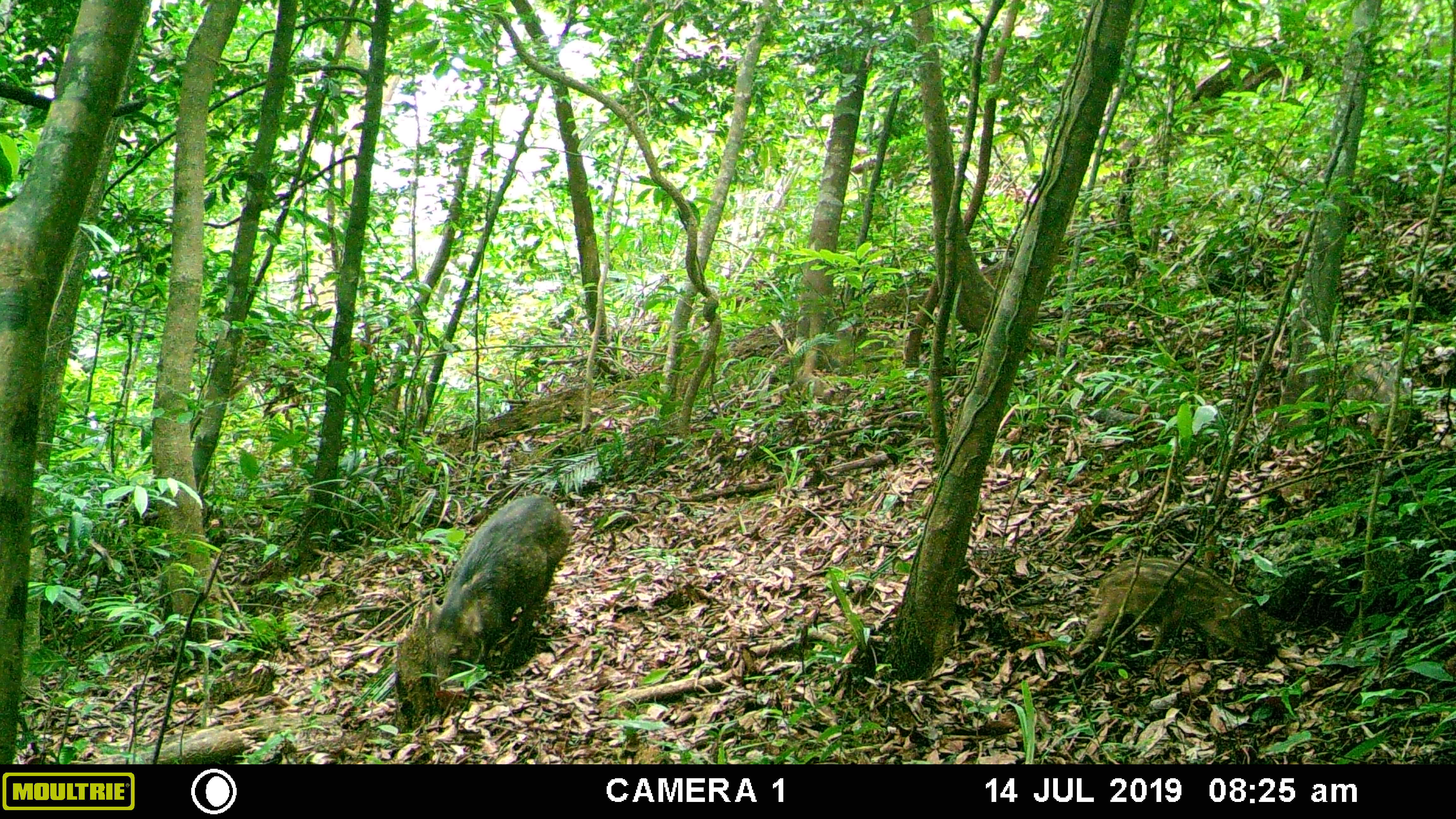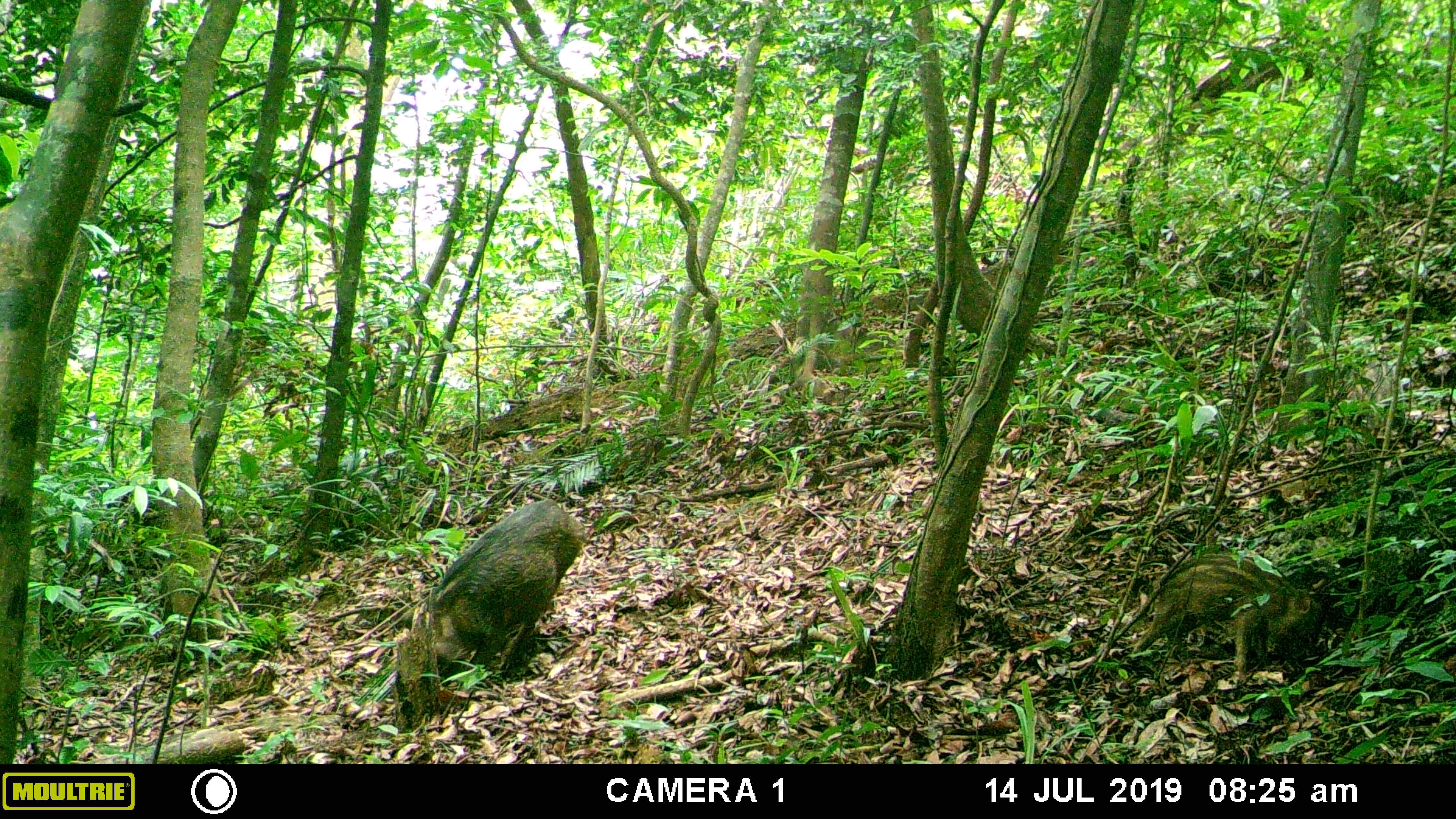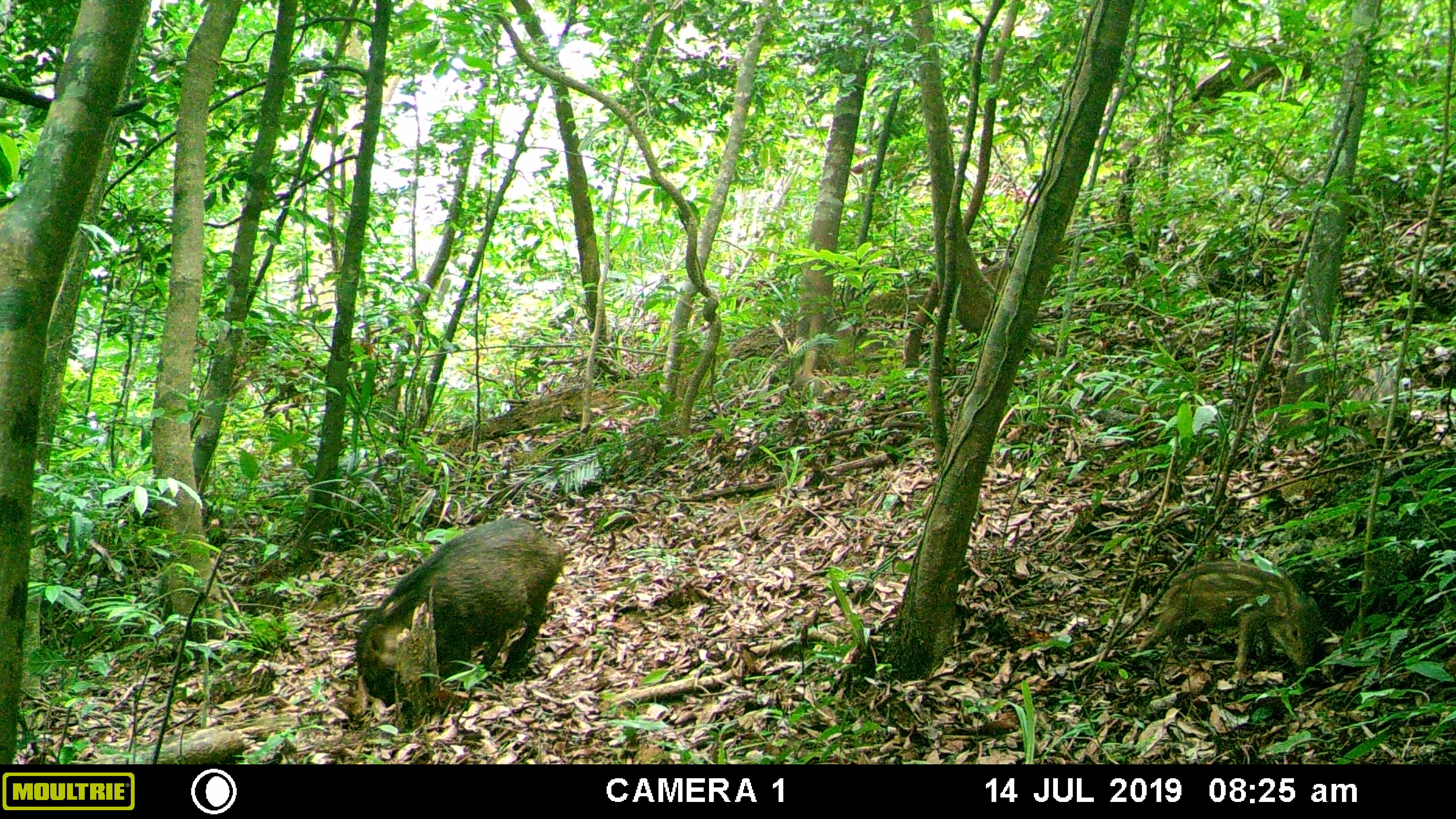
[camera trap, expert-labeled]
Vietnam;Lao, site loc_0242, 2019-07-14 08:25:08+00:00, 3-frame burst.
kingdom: Animalia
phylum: Chordata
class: Mammalia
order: Artiodactyla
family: Suidae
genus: Sus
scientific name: Sus scrofa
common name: eurasian wild pig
Eurasian wild pig (Sus scrofa). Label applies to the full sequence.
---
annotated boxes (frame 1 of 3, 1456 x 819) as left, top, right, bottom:
eurasian wild pig: 427, 494, 570, 703; 1086, 557, 1263, 667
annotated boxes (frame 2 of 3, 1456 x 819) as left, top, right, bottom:
eurasian wild pig: 401, 499, 585, 675; 1128, 549, 1324, 686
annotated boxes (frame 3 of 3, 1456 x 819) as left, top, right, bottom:
eurasian wild pig: 353, 515, 568, 709; 1134, 558, 1322, 678